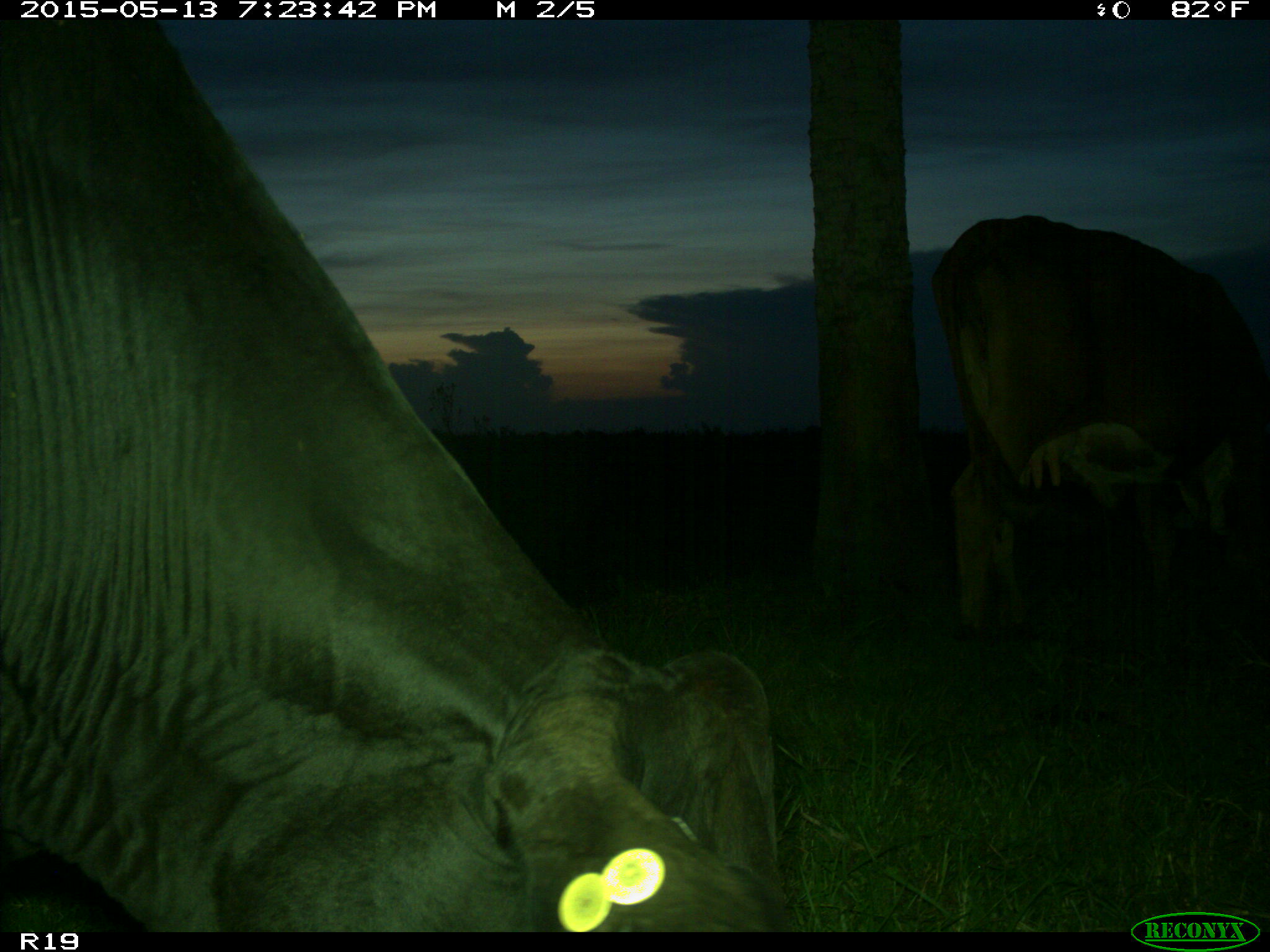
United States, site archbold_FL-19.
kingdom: Animalia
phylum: Chordata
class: Mammalia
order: Artiodactyla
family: Bovidae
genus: Bos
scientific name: Bos taurus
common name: domestic cow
Bos taurus (domestic cow).